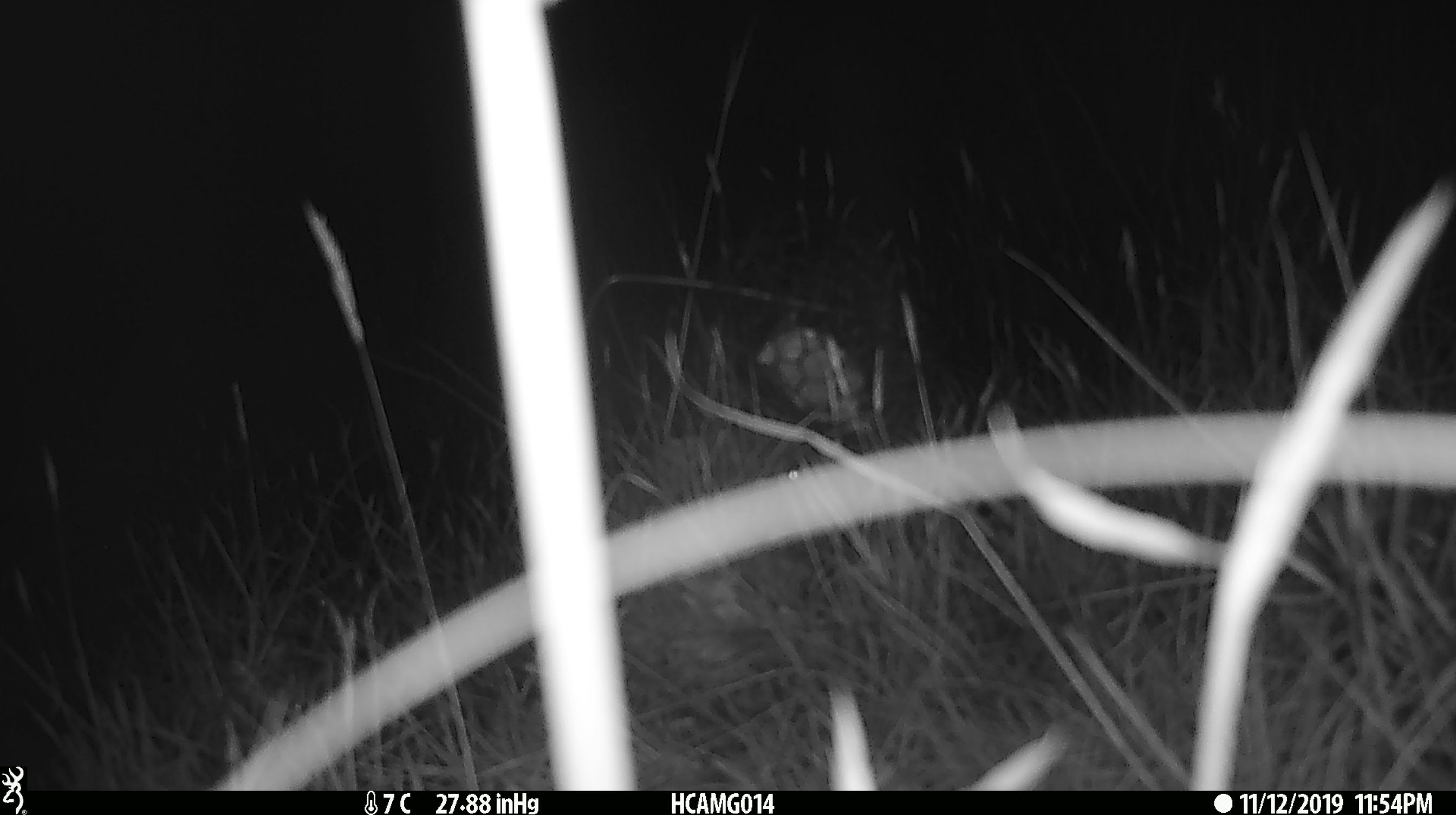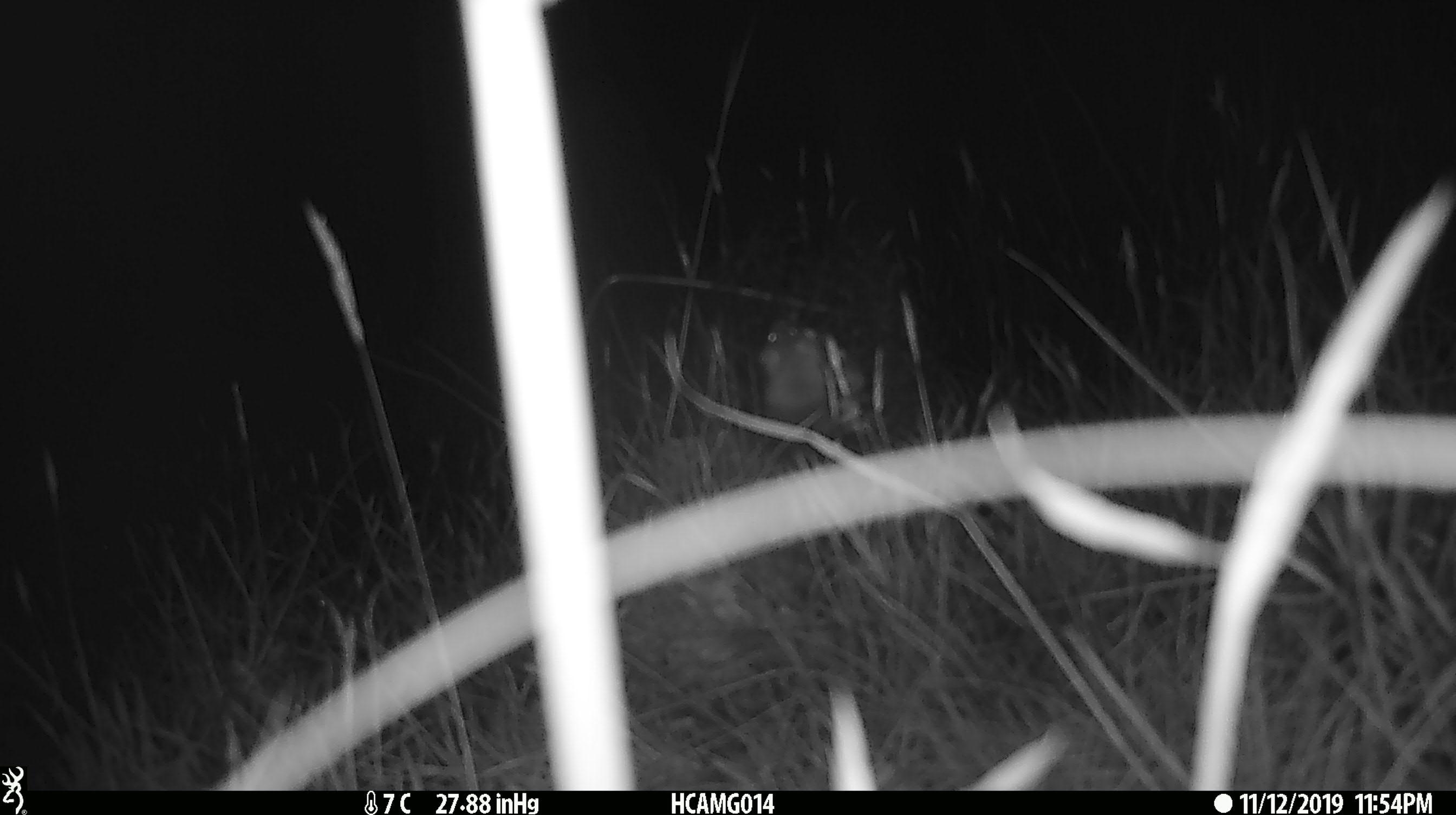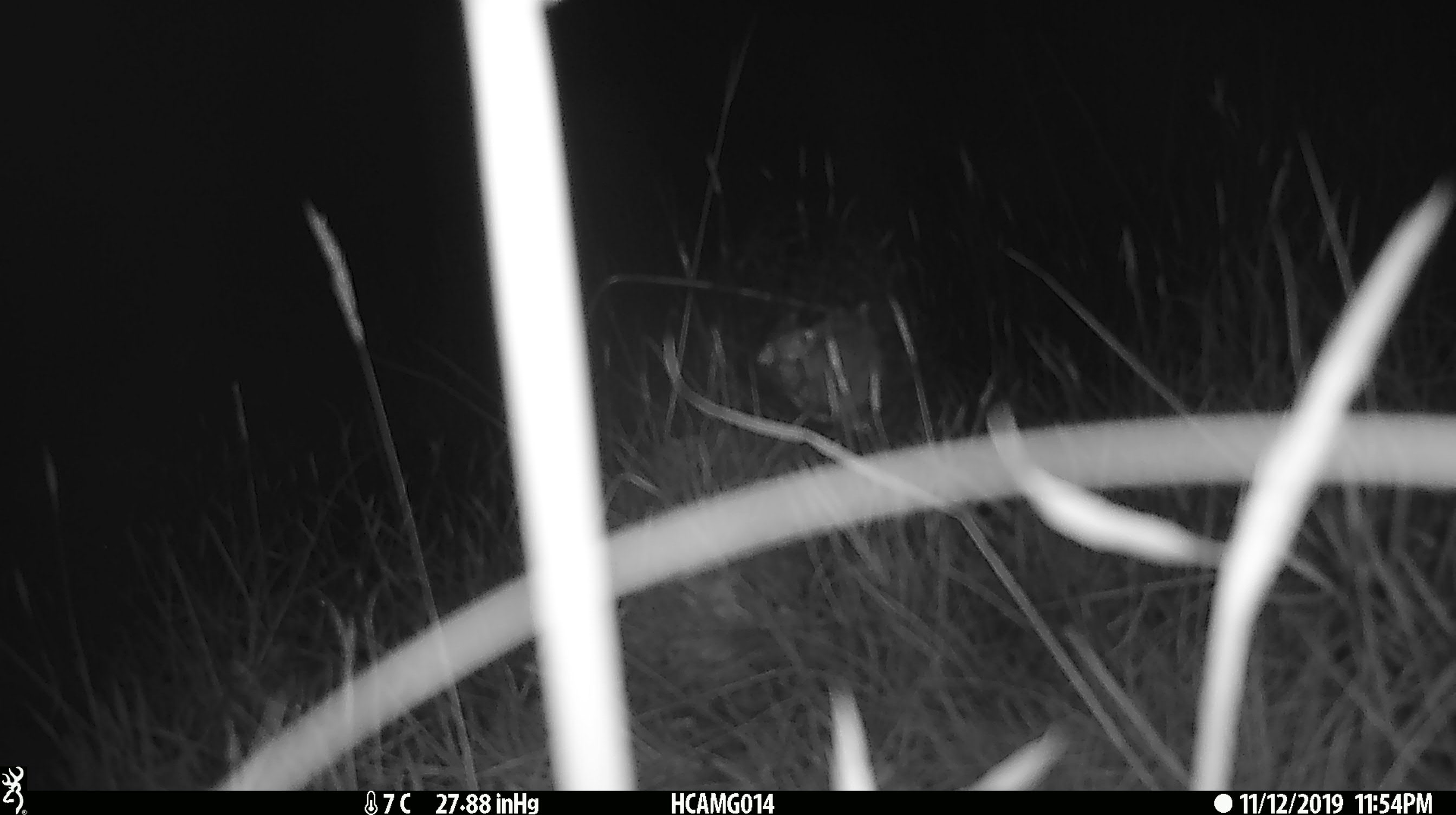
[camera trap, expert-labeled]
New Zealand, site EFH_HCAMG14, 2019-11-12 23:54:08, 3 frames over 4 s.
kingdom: Animalia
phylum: Chordata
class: Mammalia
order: Rodentia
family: Muridae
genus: Mus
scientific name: Mus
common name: mouse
Mouse (Mus).